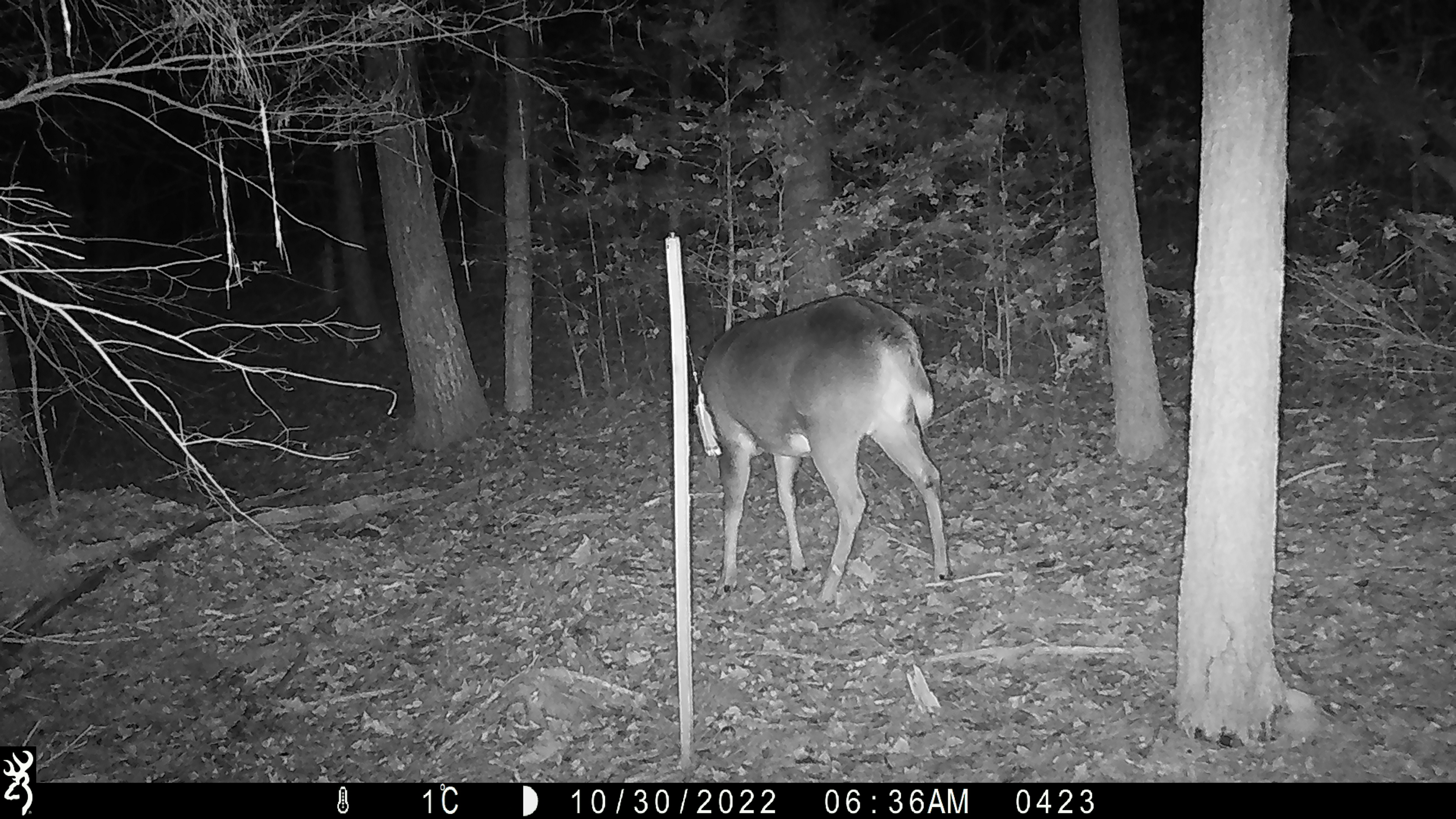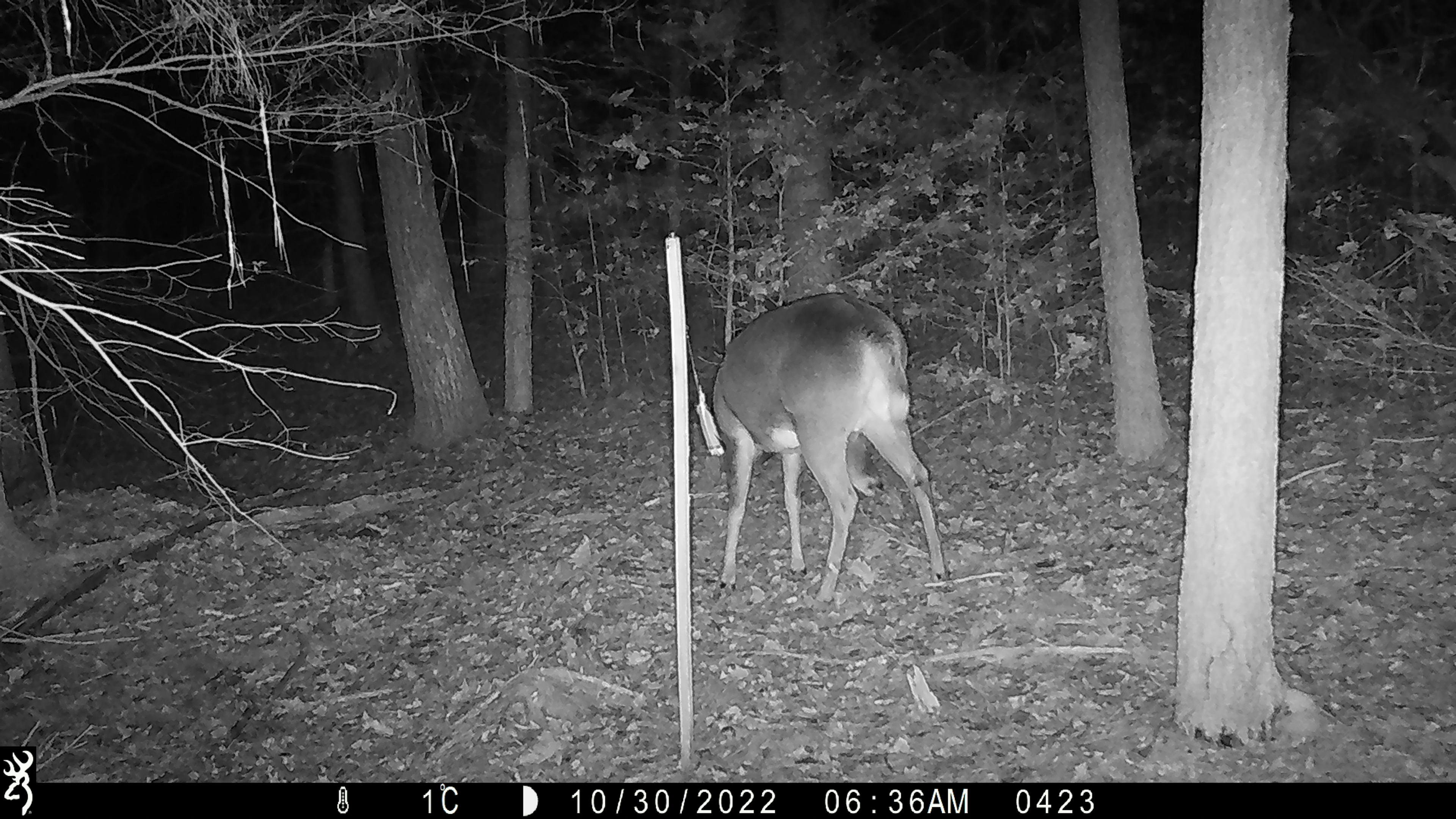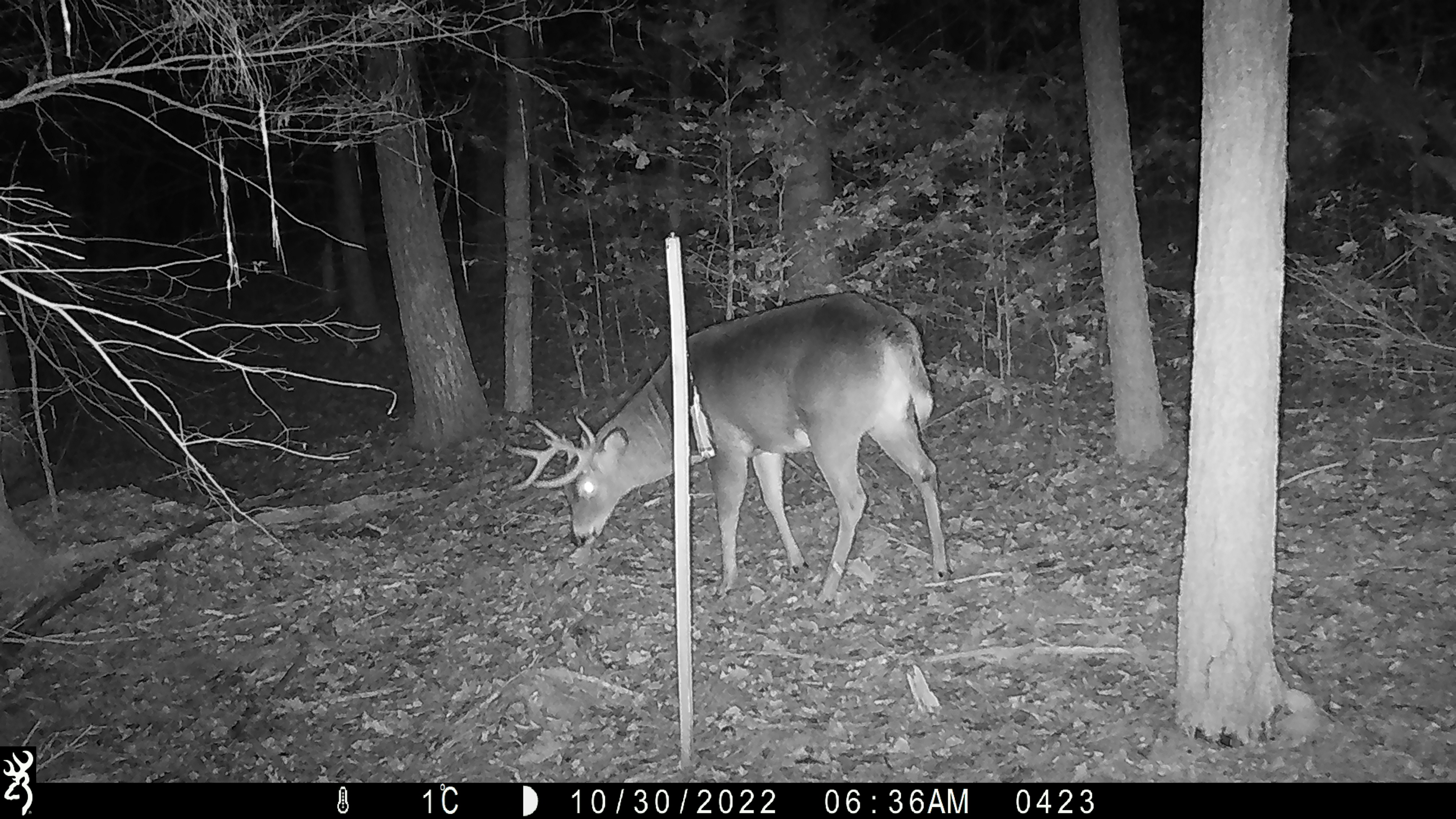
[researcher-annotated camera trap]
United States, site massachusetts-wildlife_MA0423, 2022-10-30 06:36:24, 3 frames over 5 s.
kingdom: Animalia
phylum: Chordata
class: Mammalia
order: Artiodactyla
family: Cervidae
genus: Odocoileus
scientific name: Odocoileus virginianus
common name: white-tailed deer